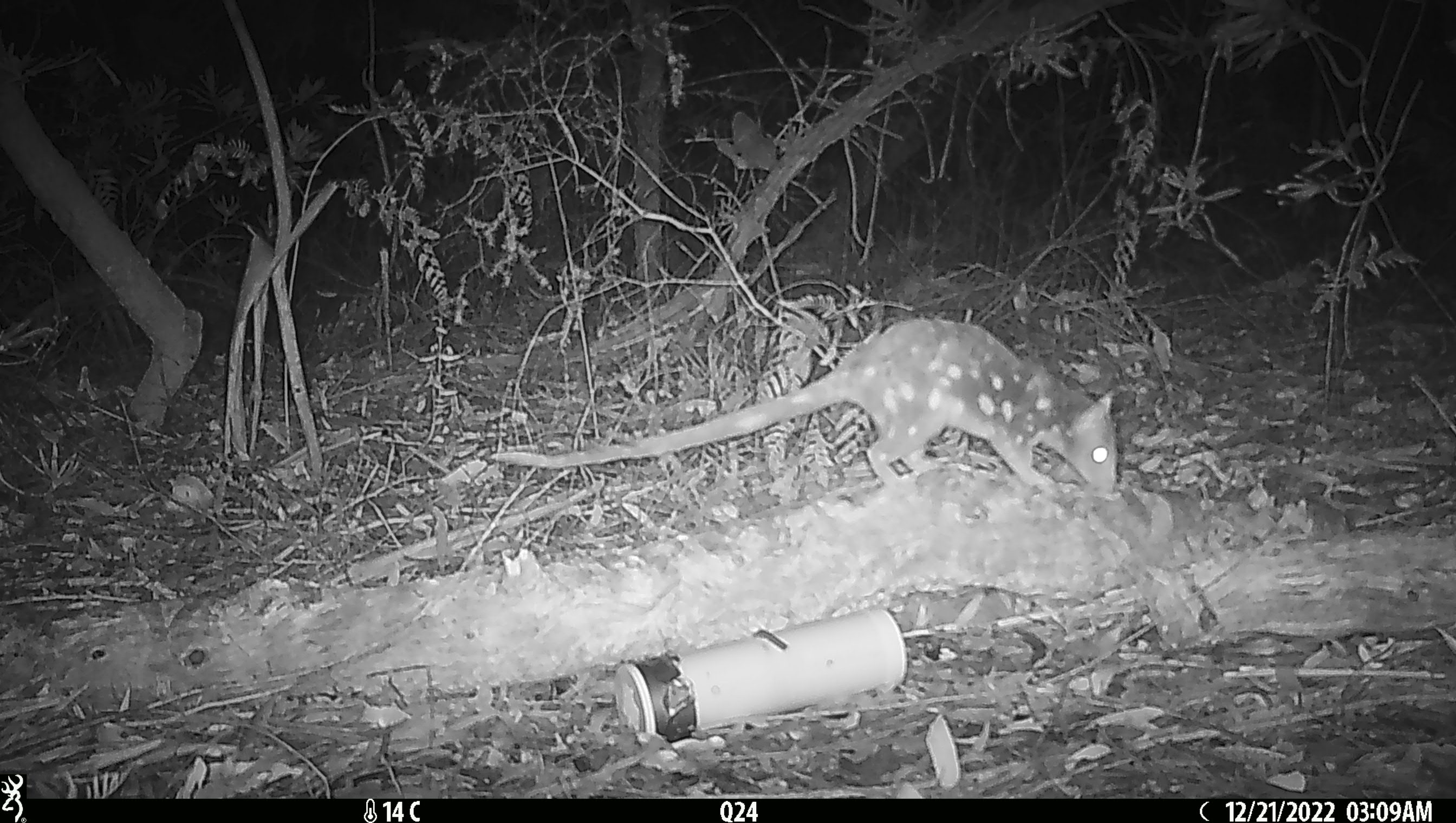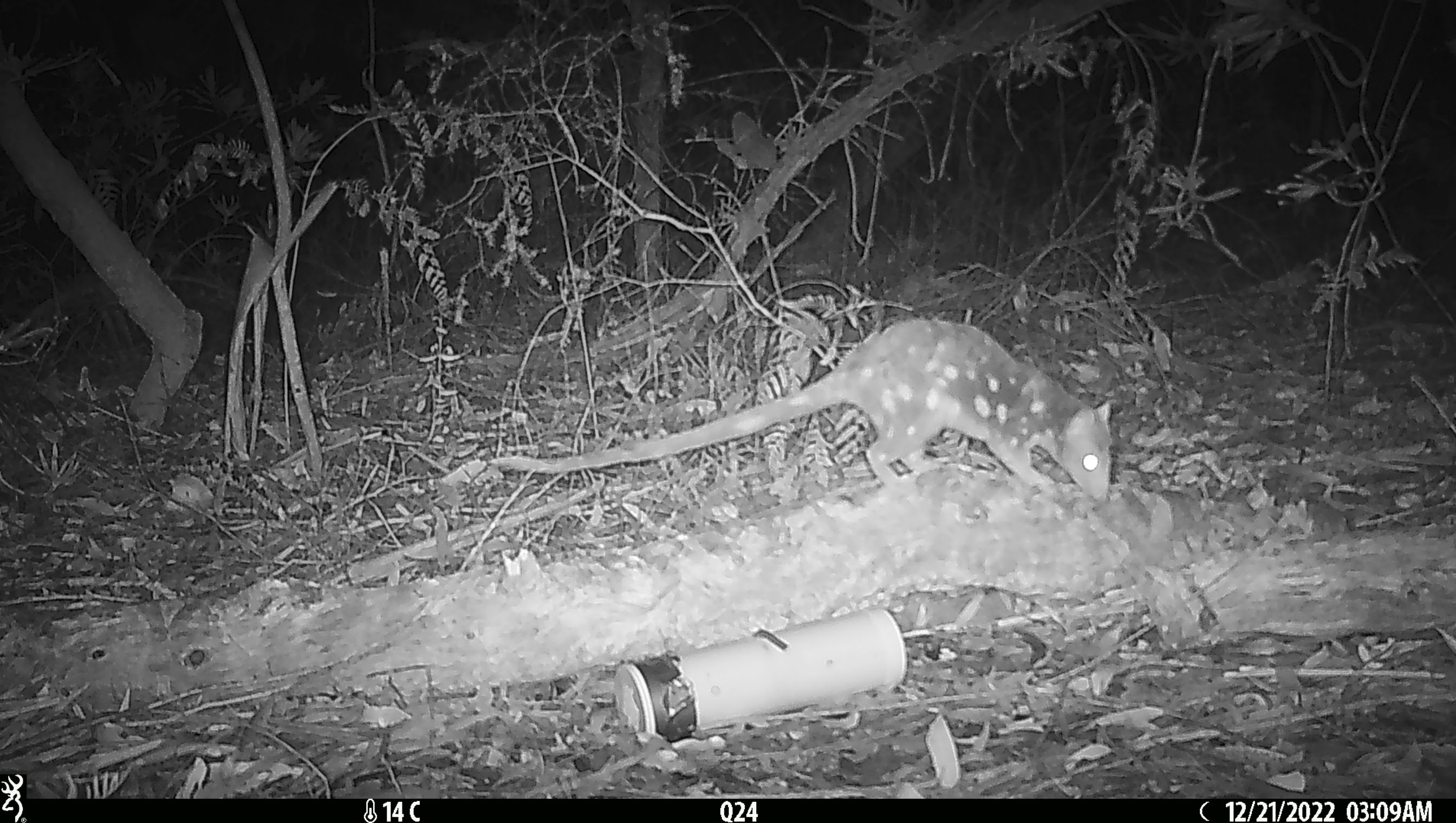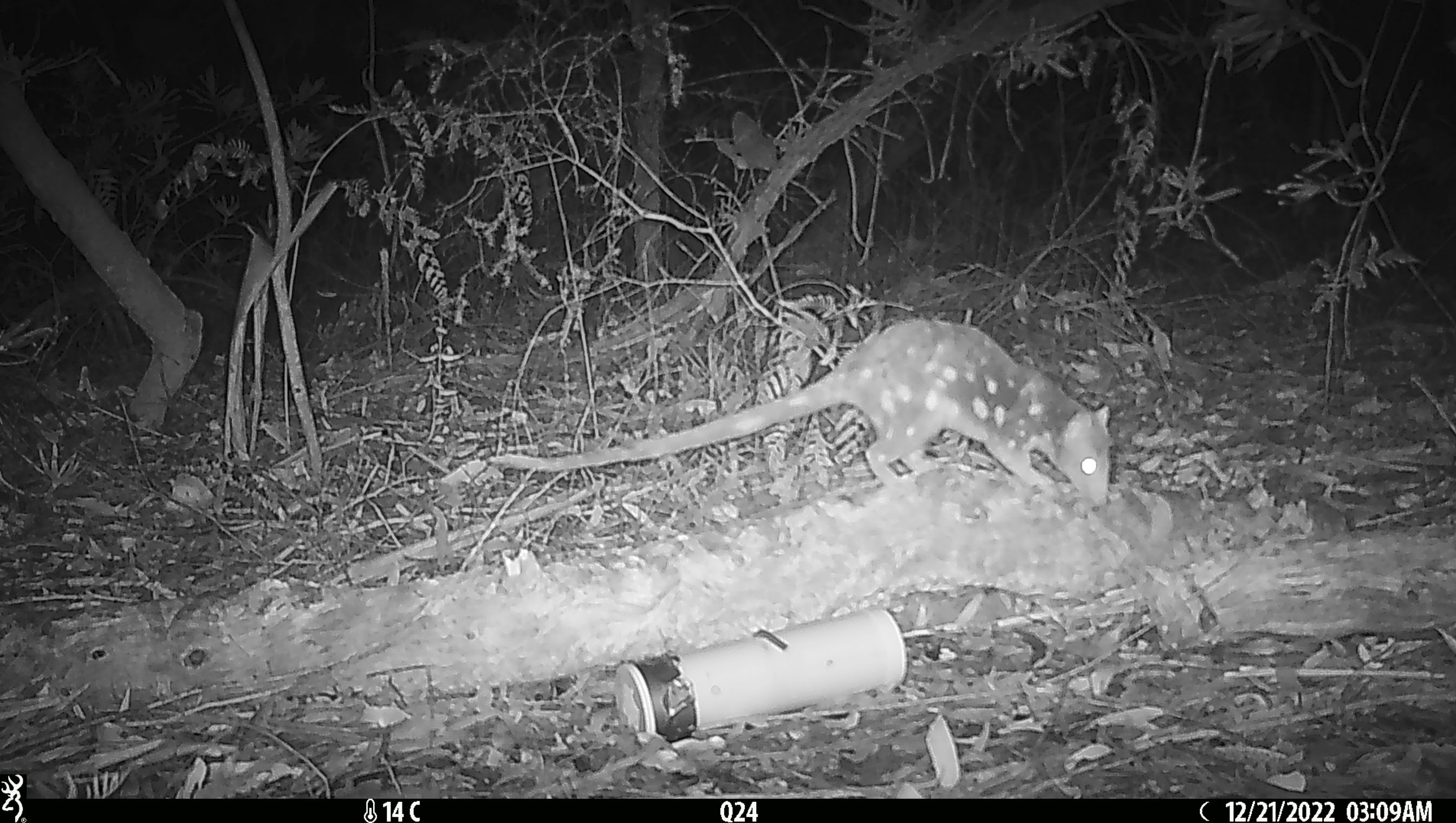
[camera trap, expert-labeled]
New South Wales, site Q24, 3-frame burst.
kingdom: Animalia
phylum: Chordata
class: Mammalia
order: Dasyuromorphia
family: Dasyuridae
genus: Dasyurus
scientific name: Dasyurus maculatus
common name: spotted-tailed quoll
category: quoll